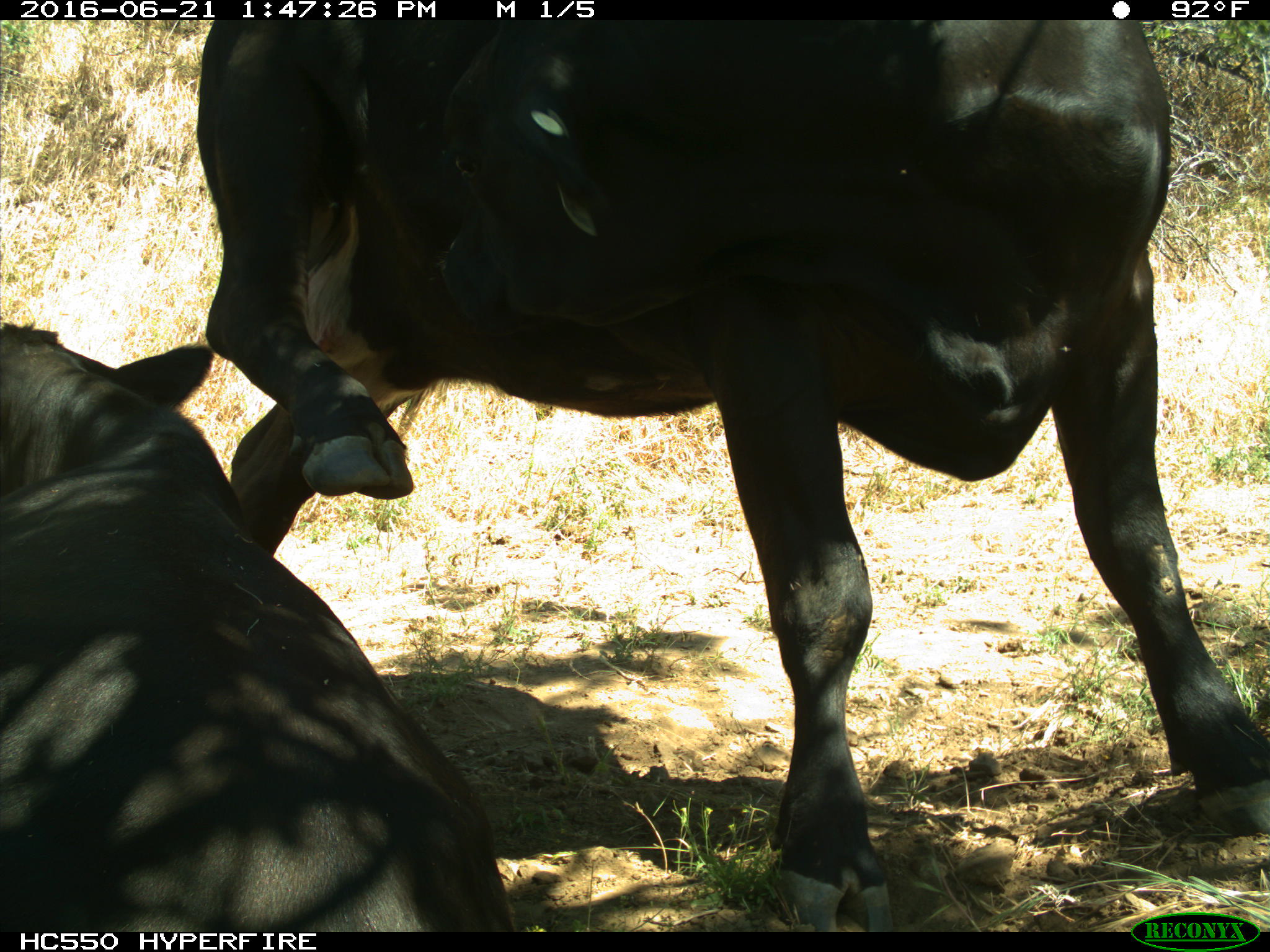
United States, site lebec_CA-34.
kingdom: Animalia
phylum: Chordata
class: Mammalia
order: Artiodactyla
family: Bovidae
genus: Bos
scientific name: Bos taurus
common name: domestic cow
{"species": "Bos taurus (domestic cow)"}